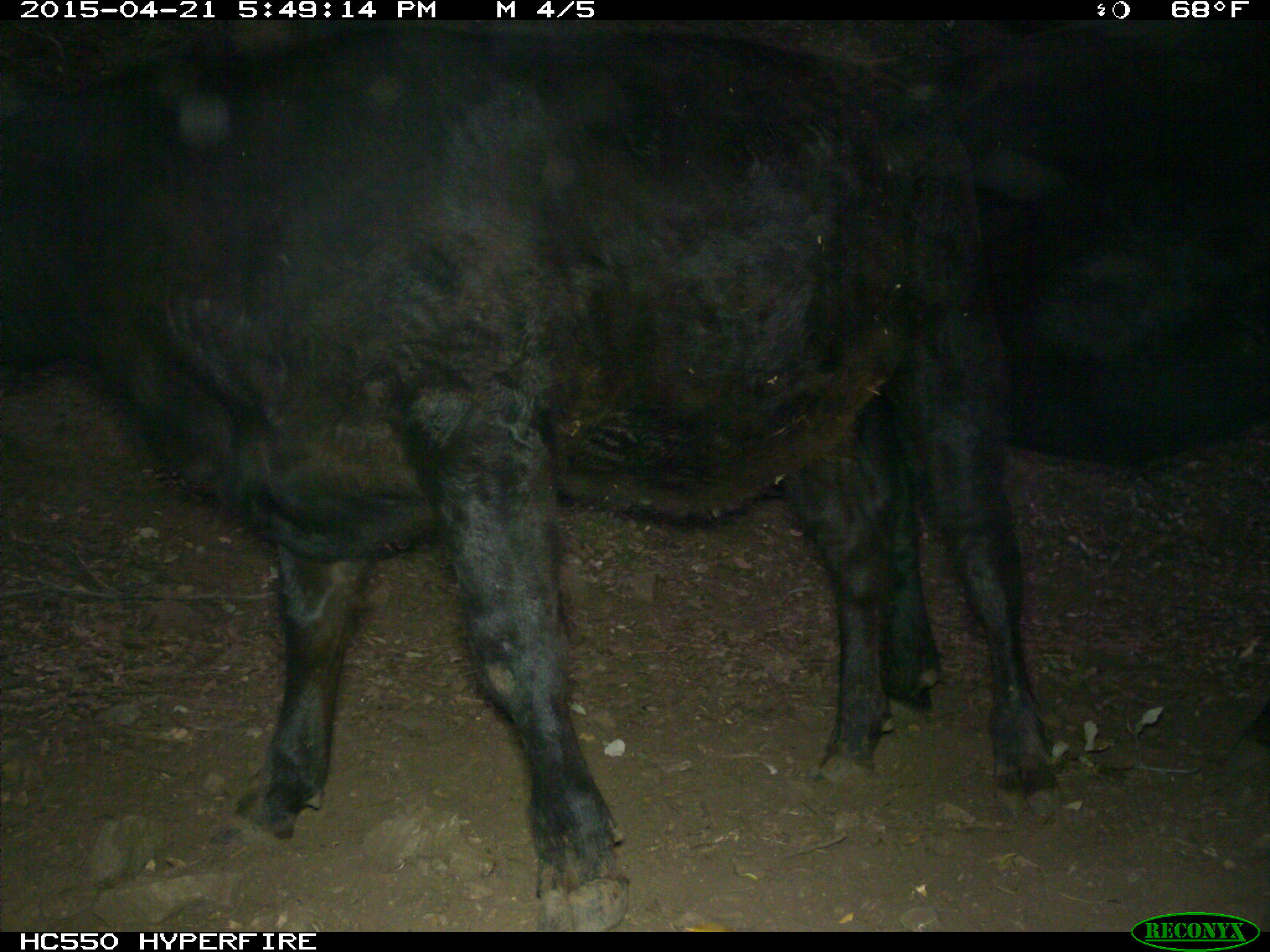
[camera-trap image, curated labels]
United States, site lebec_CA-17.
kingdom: Animalia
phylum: Chordata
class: Mammalia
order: Artiodactyla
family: Bovidae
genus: Bos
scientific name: Bos taurus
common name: domestic cow